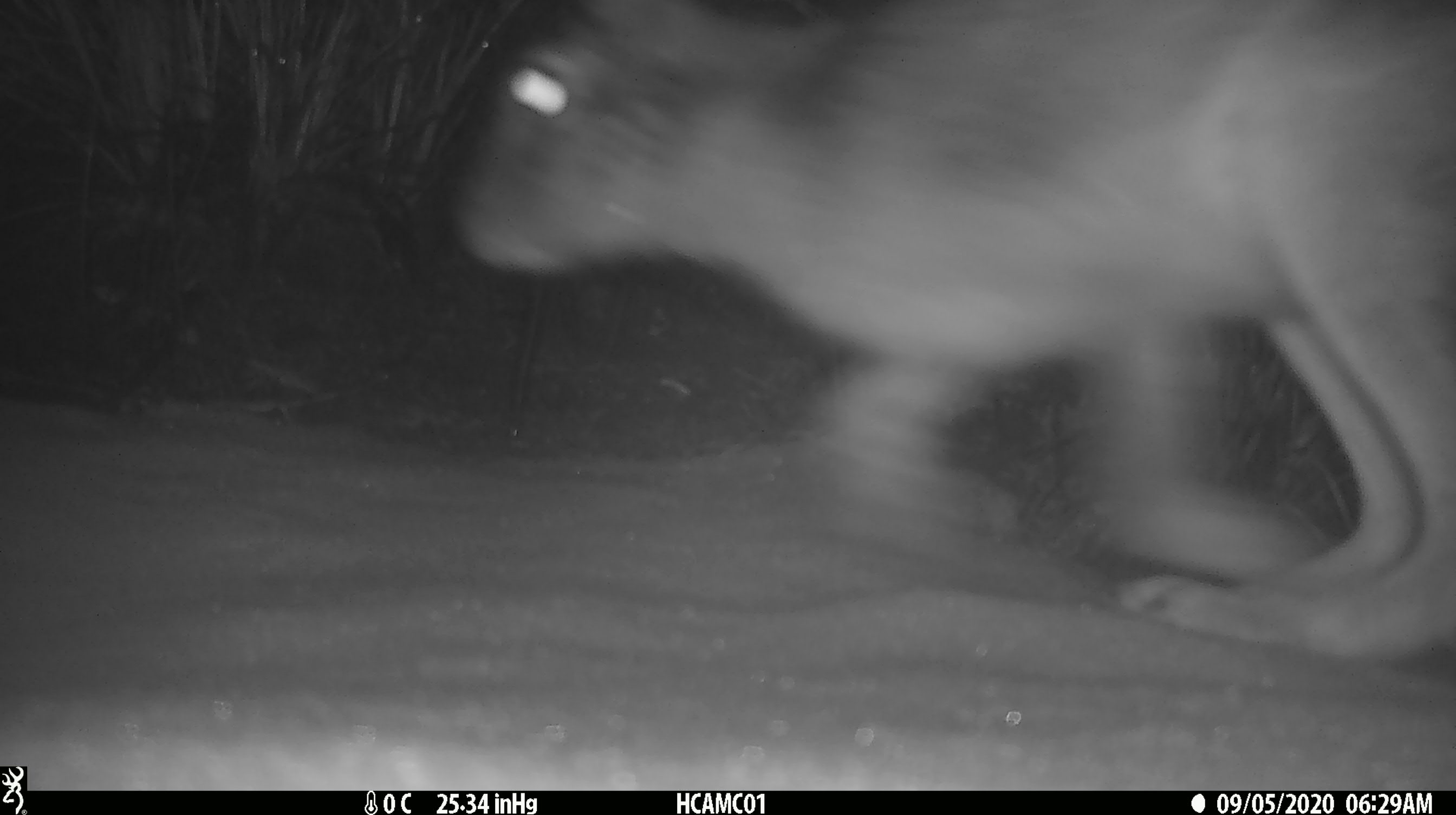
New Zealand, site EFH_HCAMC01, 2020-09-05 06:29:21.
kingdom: Animalia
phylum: Chordata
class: Mammalia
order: Lagomorpha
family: Leporidae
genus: Lepus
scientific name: Lepus europaeus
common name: brown hare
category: hare